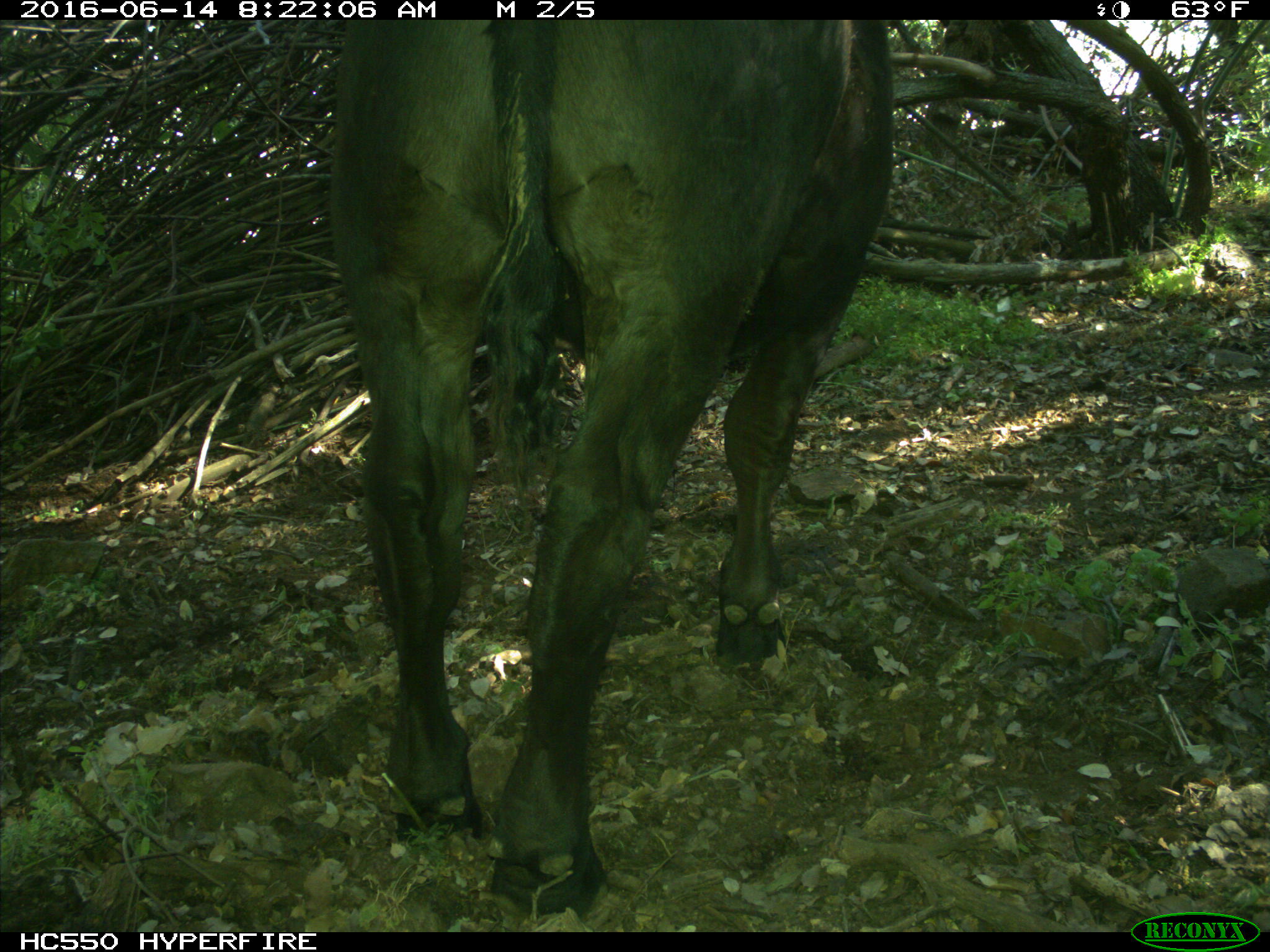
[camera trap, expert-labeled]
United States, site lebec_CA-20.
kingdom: Animalia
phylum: Chordata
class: Mammalia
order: Artiodactyla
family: Bovidae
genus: Bos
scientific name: Bos taurus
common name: domestic cow